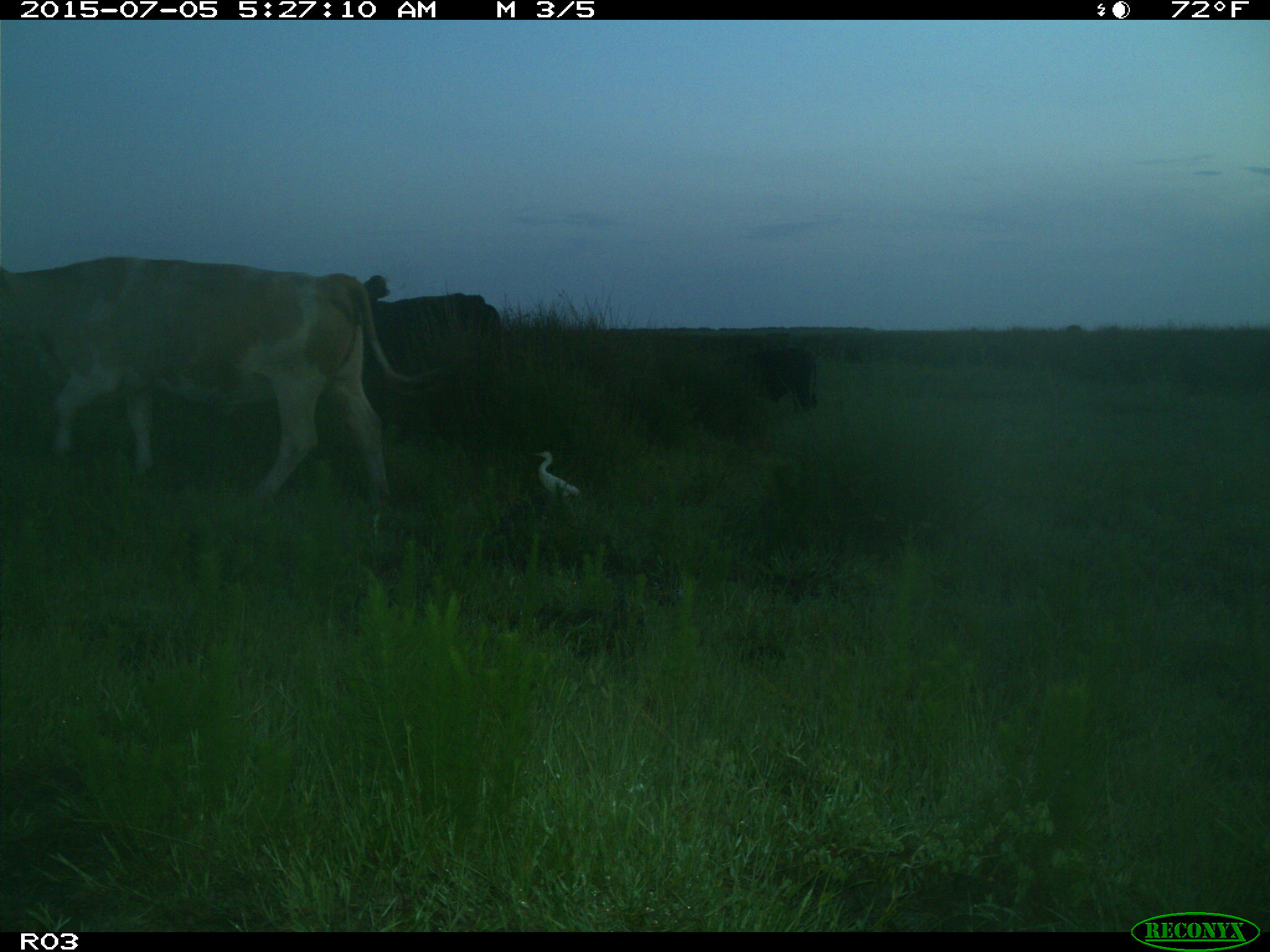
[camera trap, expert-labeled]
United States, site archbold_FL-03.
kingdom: Animalia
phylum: Chordata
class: Mammalia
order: Artiodactyla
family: Bovidae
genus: Bos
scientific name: Bos taurus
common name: domestic cow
Bos taurus (domestic cow).